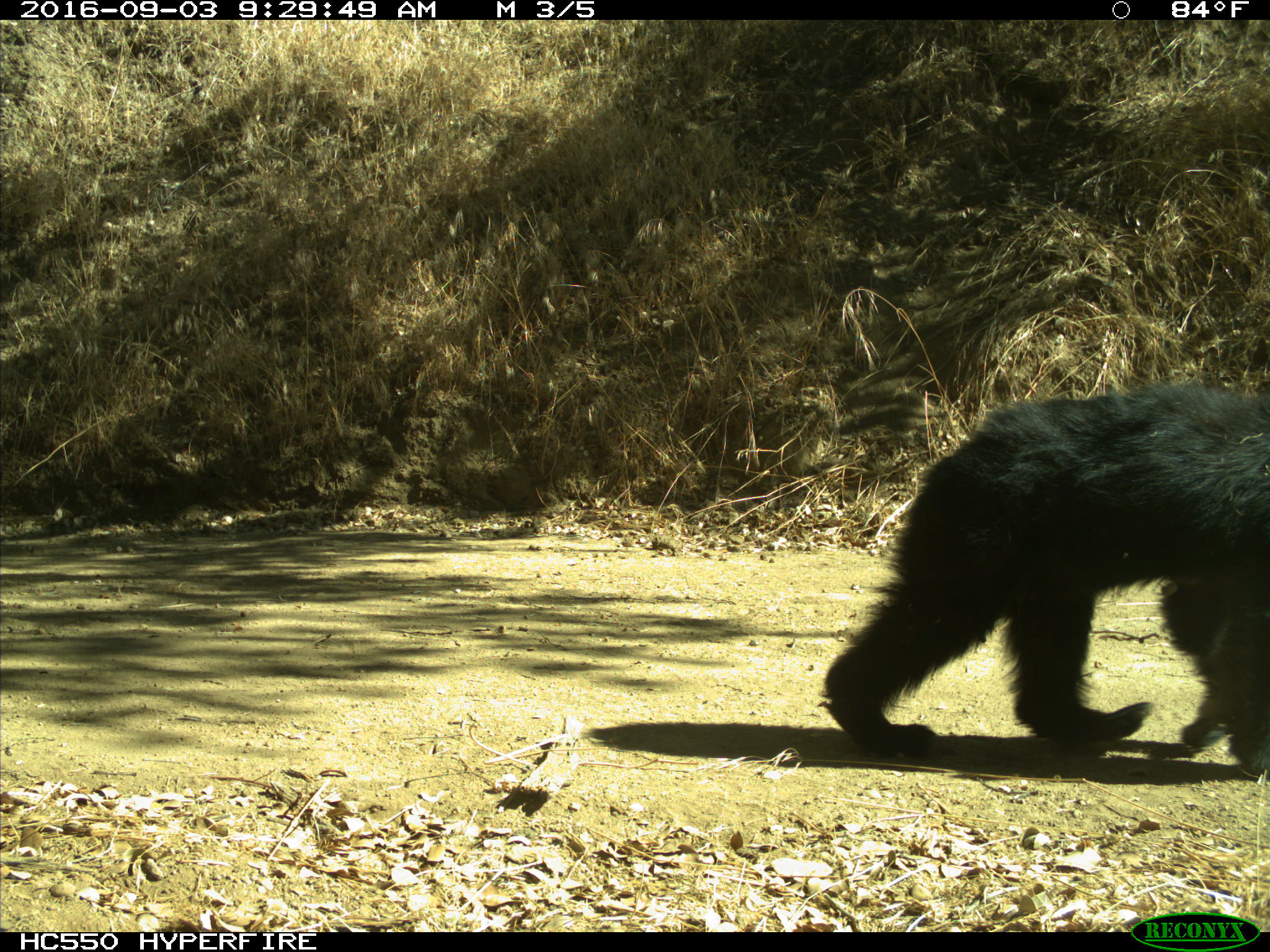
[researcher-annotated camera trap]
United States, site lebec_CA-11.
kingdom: Animalia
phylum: Chordata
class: Mammalia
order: Carnivora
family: Ursidae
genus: Ursus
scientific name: Ursus americanus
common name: american black bear